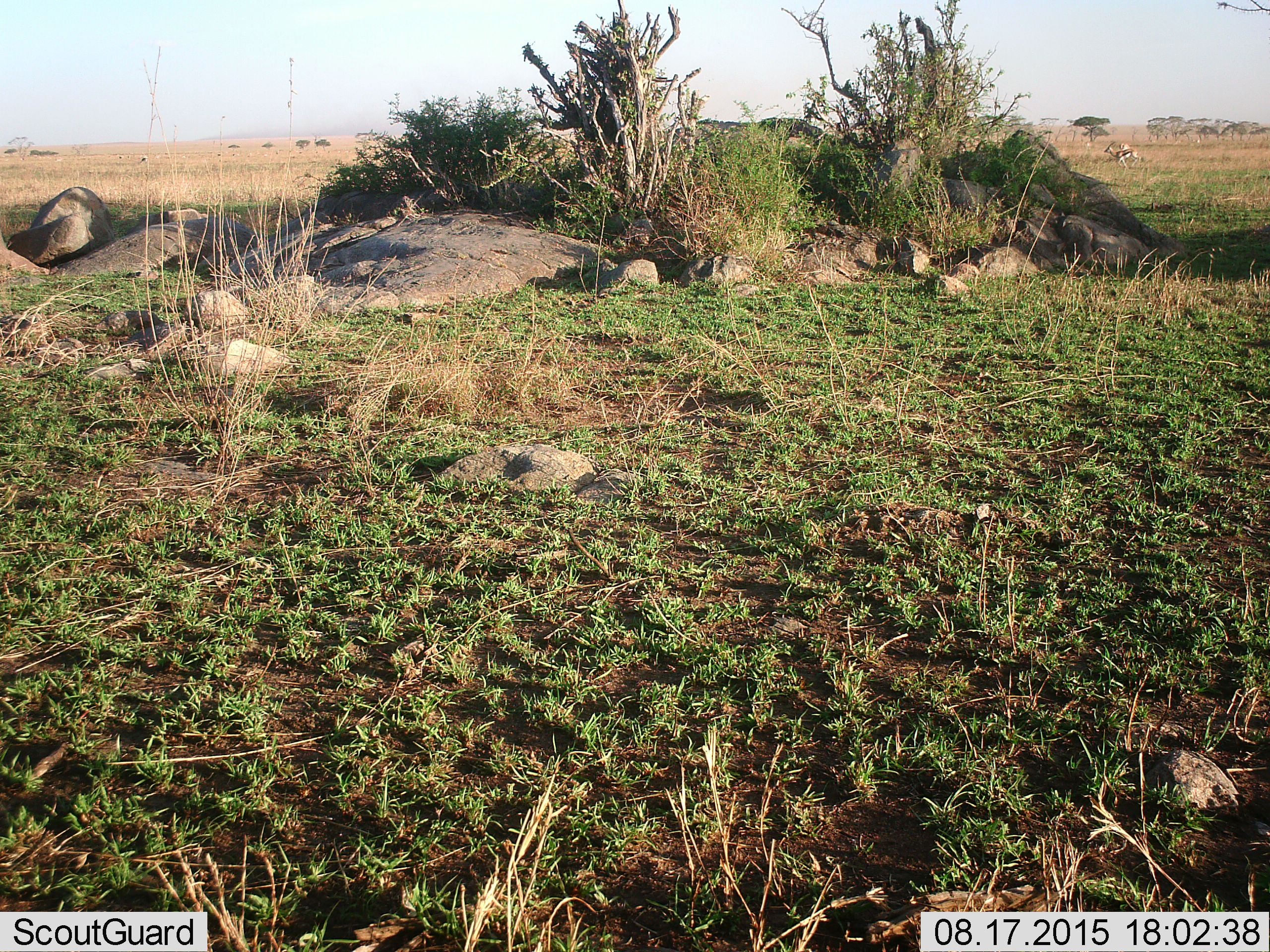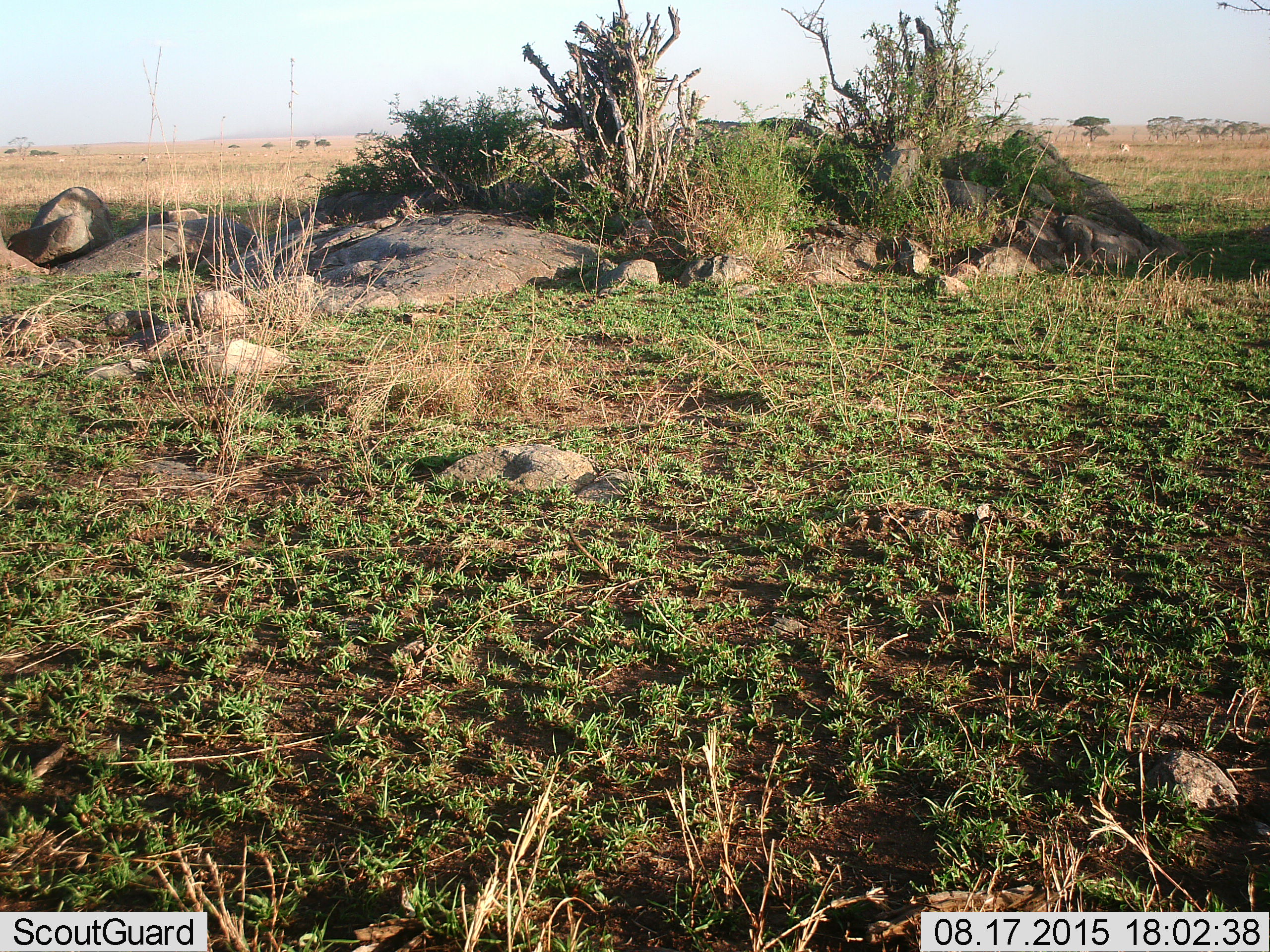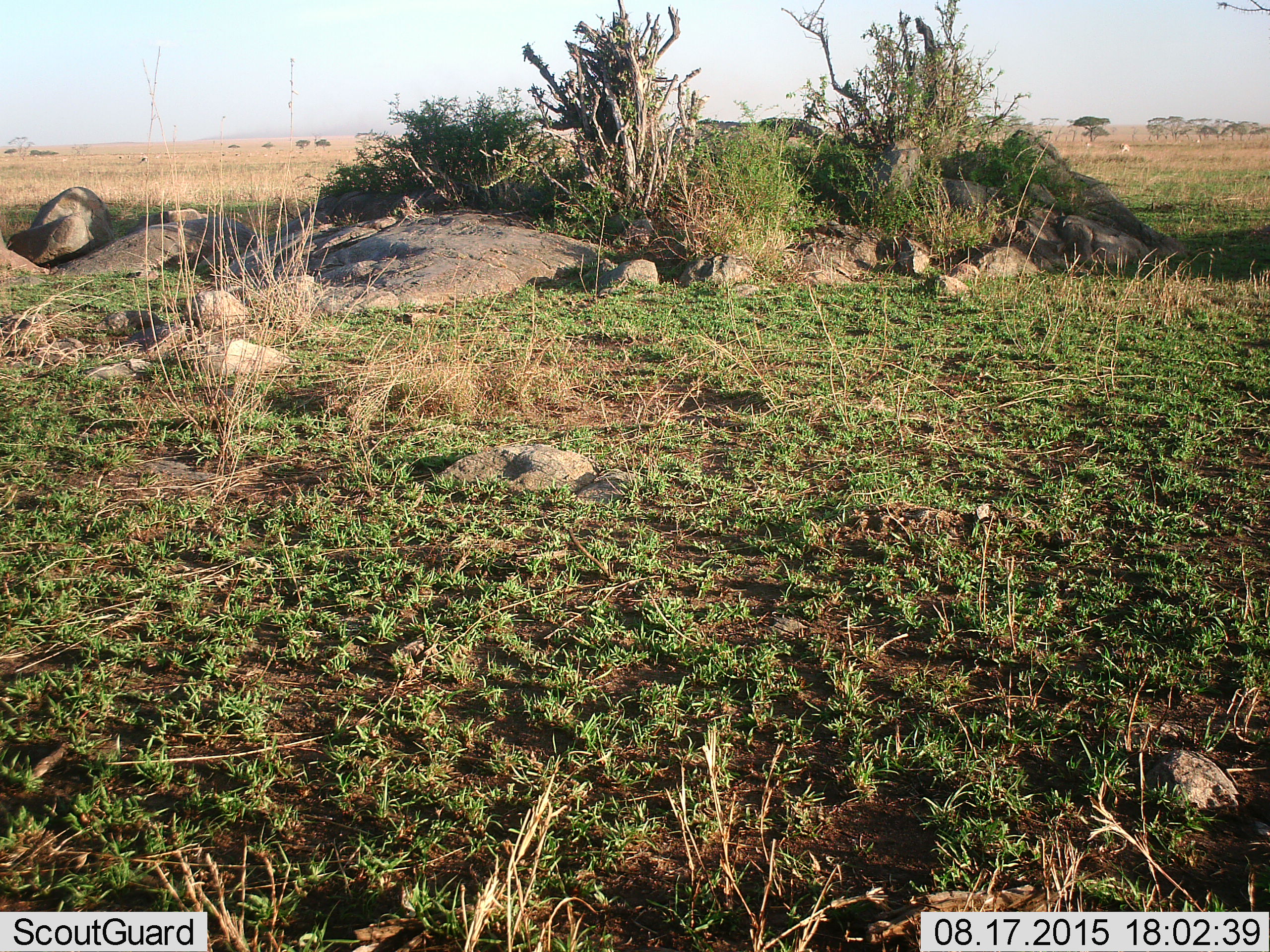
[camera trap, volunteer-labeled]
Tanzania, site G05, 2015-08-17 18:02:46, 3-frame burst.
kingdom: Animalia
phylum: Chordata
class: Mammalia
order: Artiodactyla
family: Bovidae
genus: Eudorcas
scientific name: Eudorcas thomsonii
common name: thomson's gazelle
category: gazellethomsons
Gazellethomsons (thomson's gazelle) (Eudorcas thomsonii), count 2. Behavior (volunteer vote fractions): standing 31%, resting 0%, moving 92%, interacting 0%. Young present (vote fraction): 0%. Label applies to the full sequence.